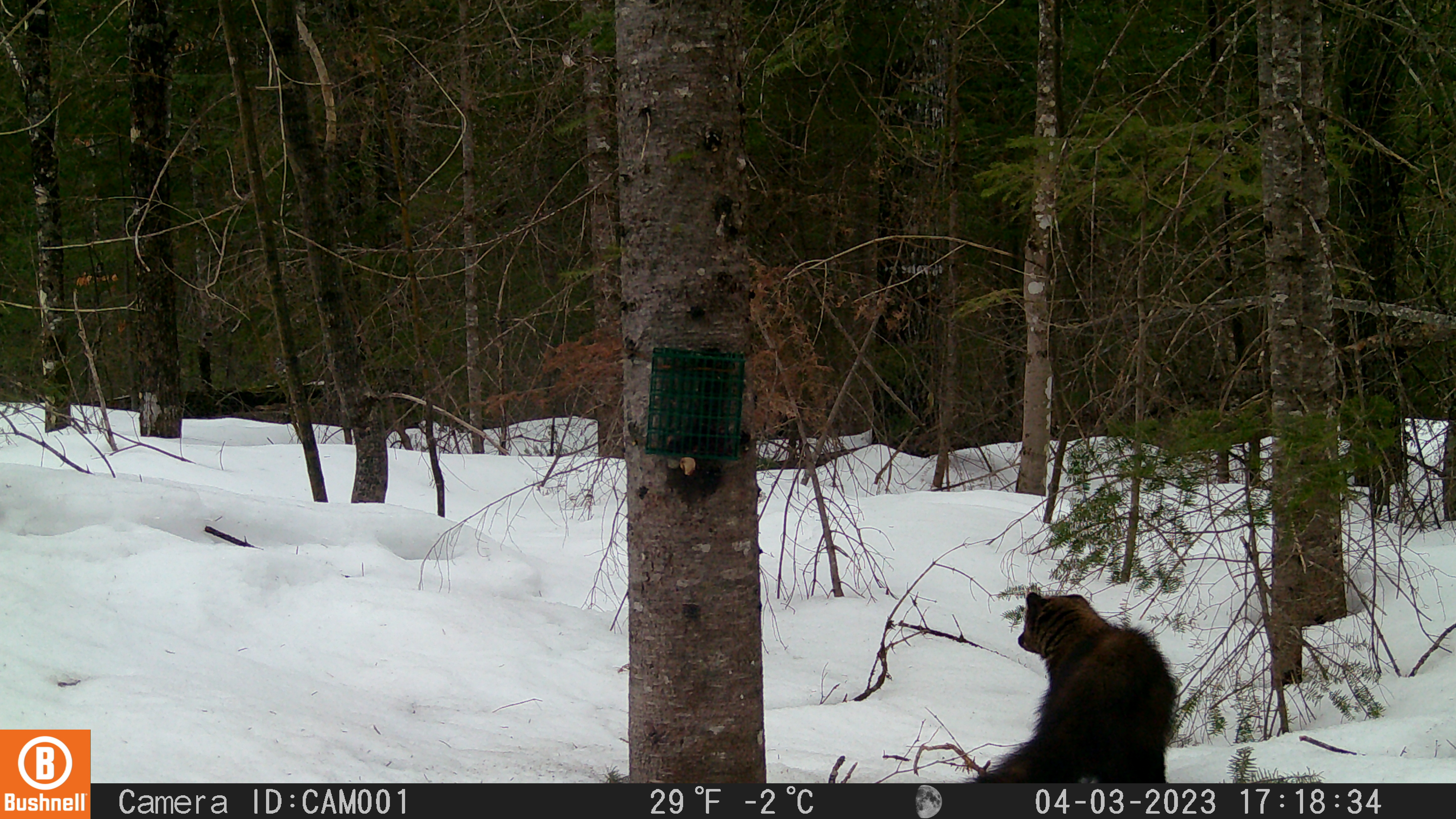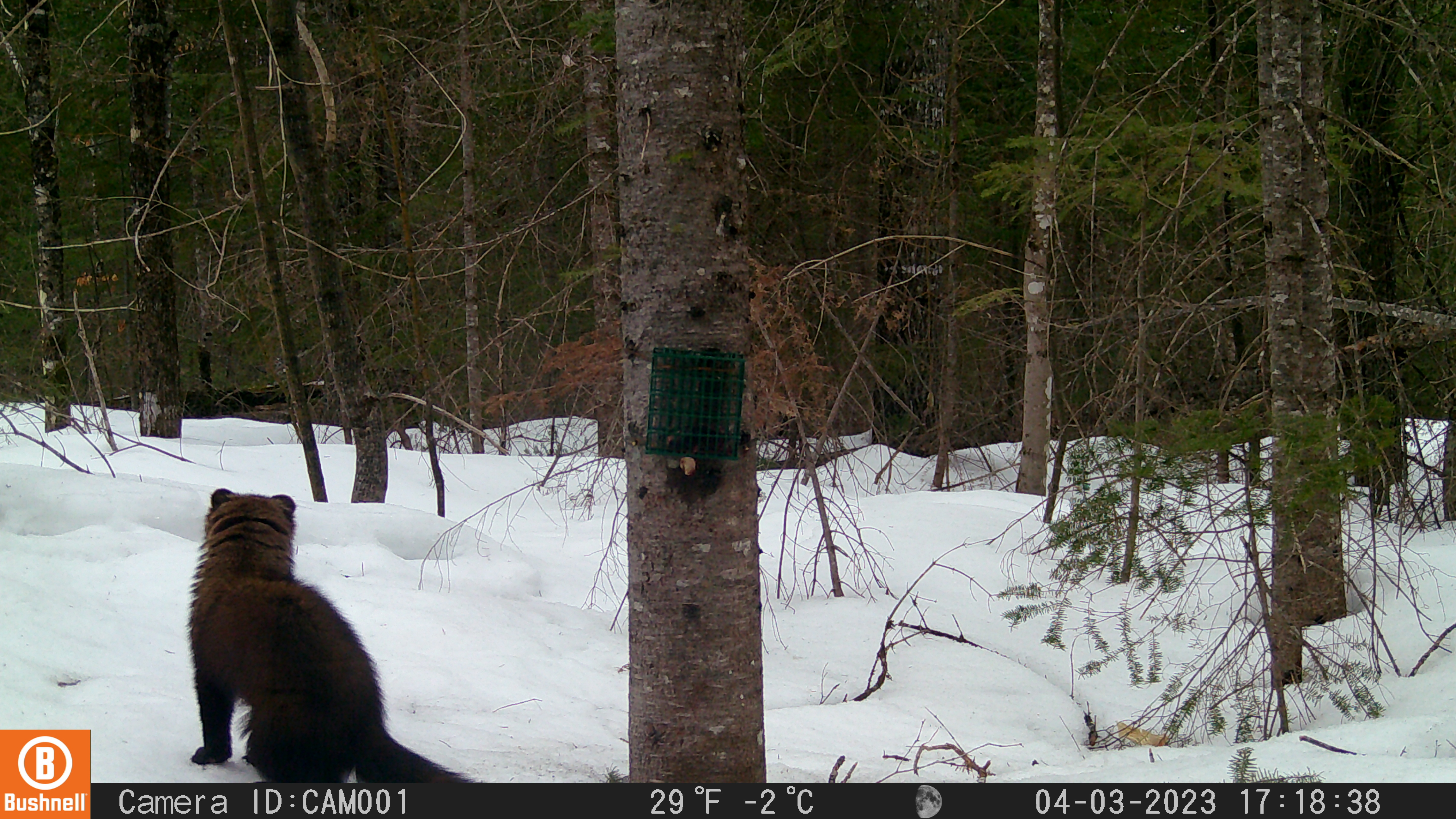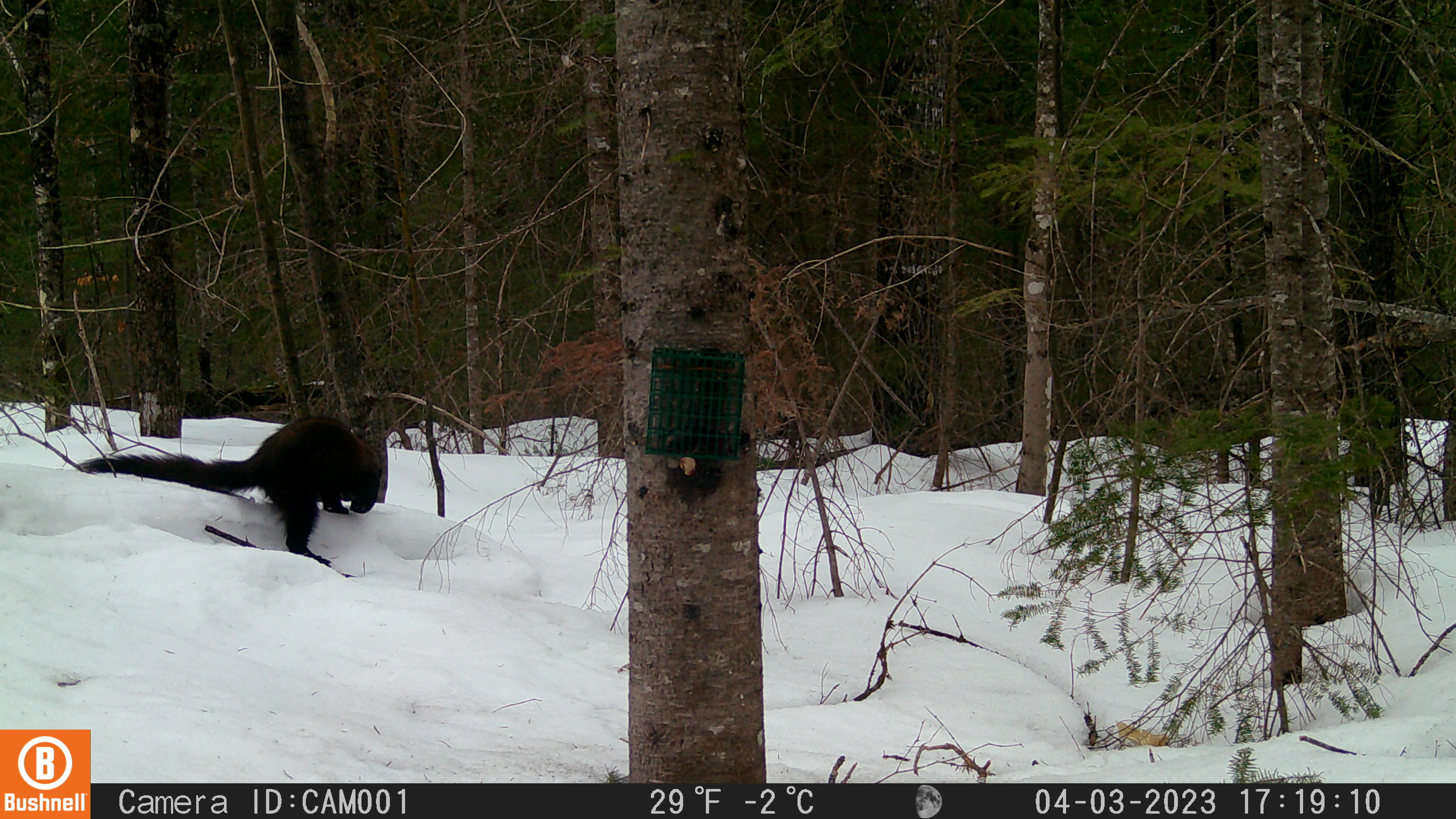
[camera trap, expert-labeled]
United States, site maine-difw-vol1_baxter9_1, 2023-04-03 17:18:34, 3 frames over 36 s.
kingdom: Animalia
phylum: Chordata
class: Mammalia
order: Carnivora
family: Mustelidae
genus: Pekania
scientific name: Pekania pennanti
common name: fisher